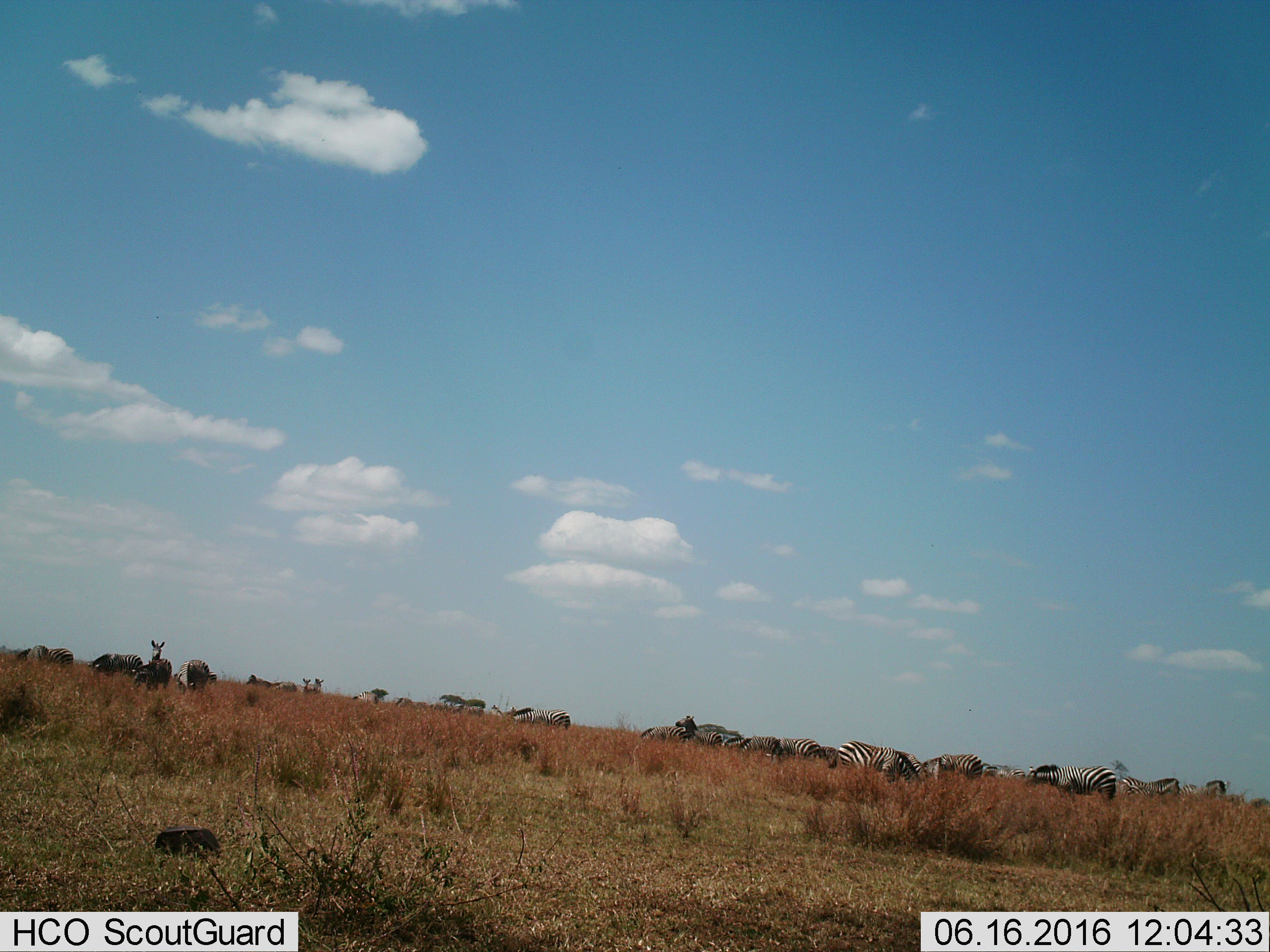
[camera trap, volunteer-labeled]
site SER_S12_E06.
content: unidentified animal